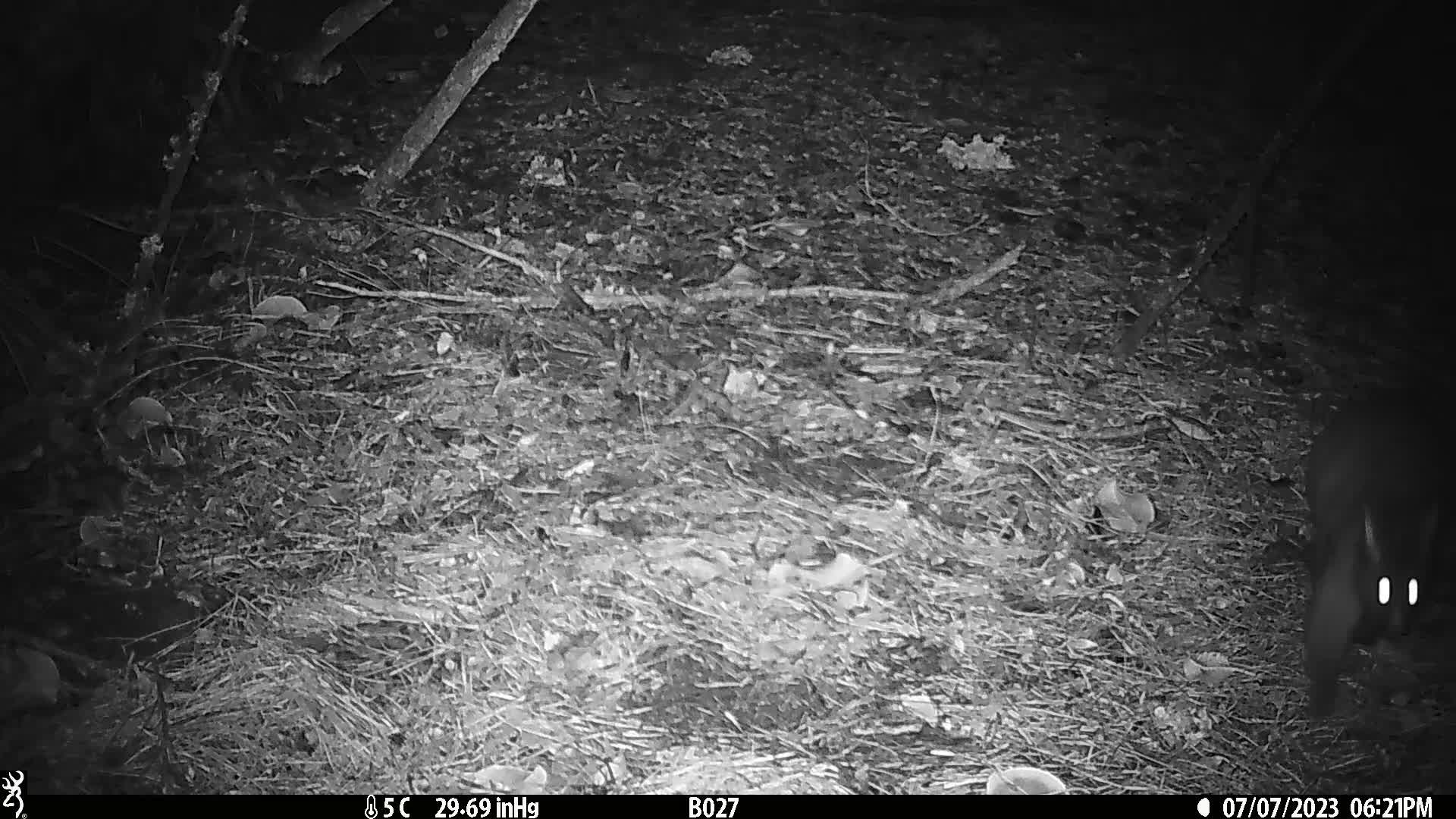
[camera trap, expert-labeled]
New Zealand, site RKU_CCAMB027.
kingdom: Animalia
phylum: Chordata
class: Mammalia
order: Diprotodontia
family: Phalangeridae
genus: Trichosurus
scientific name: Trichosurus vulpecula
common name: common brushtail possum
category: possum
Possum (common brushtail possum) (Trichosurus vulpecula).